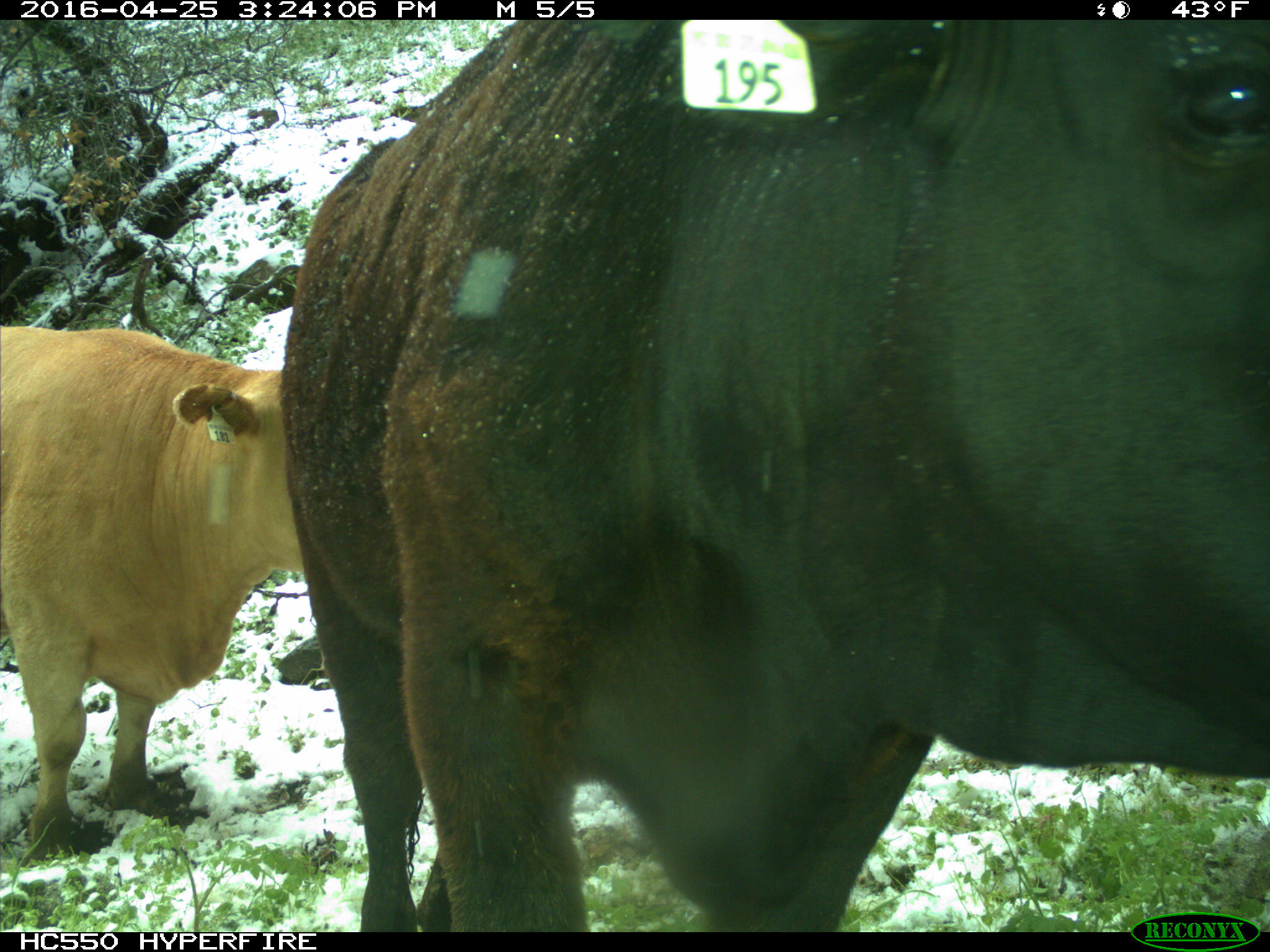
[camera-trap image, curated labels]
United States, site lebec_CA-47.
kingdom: Animalia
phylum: Chordata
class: Mammalia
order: Artiodactyla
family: Bovidae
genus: Bos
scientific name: Bos taurus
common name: domestic cow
Bos taurus (domestic cow).